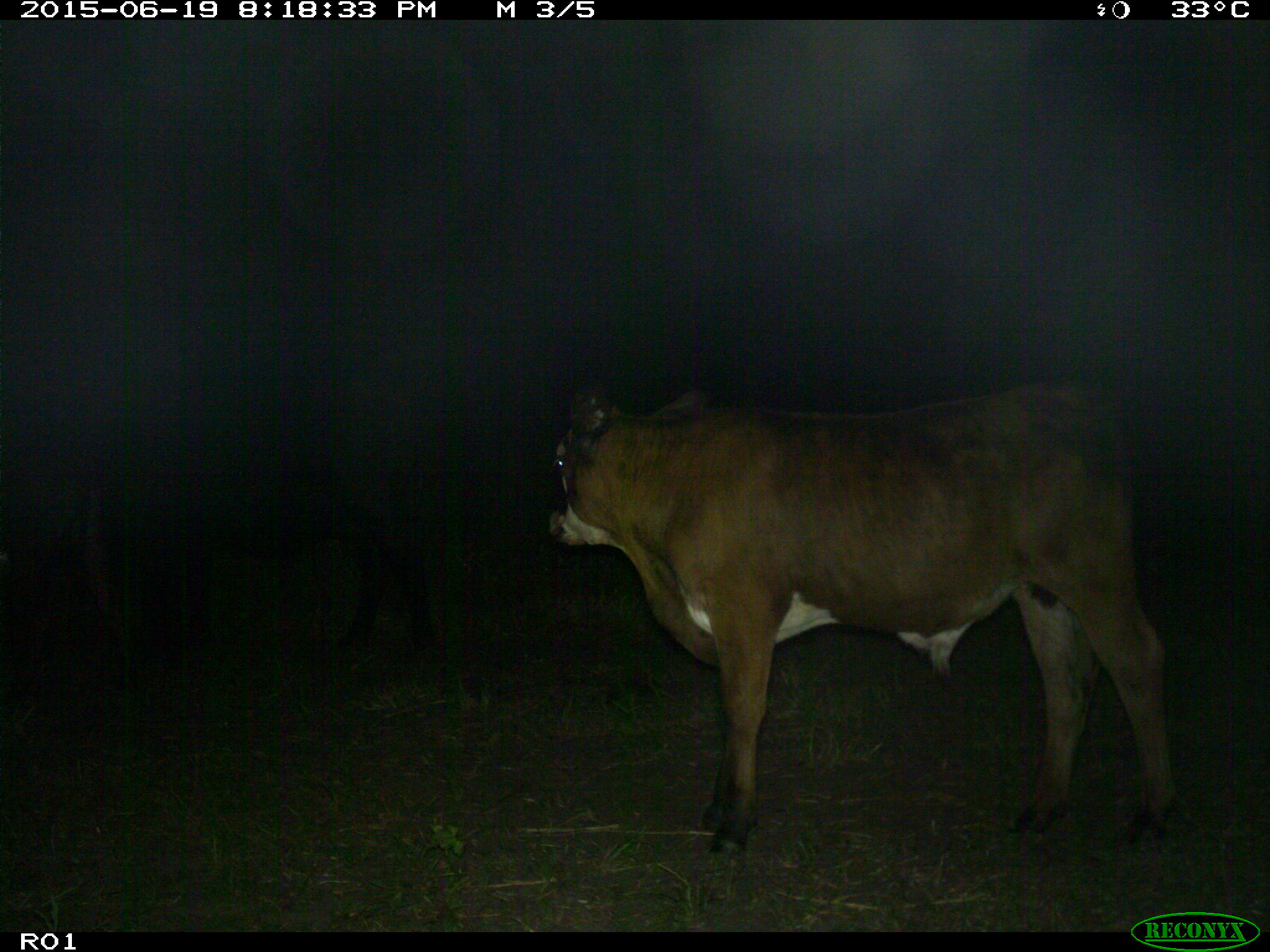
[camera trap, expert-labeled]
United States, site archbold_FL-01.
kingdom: Animalia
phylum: Chordata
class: Mammalia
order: Artiodactyla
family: Bovidae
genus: Bos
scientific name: Bos taurus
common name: domestic cow